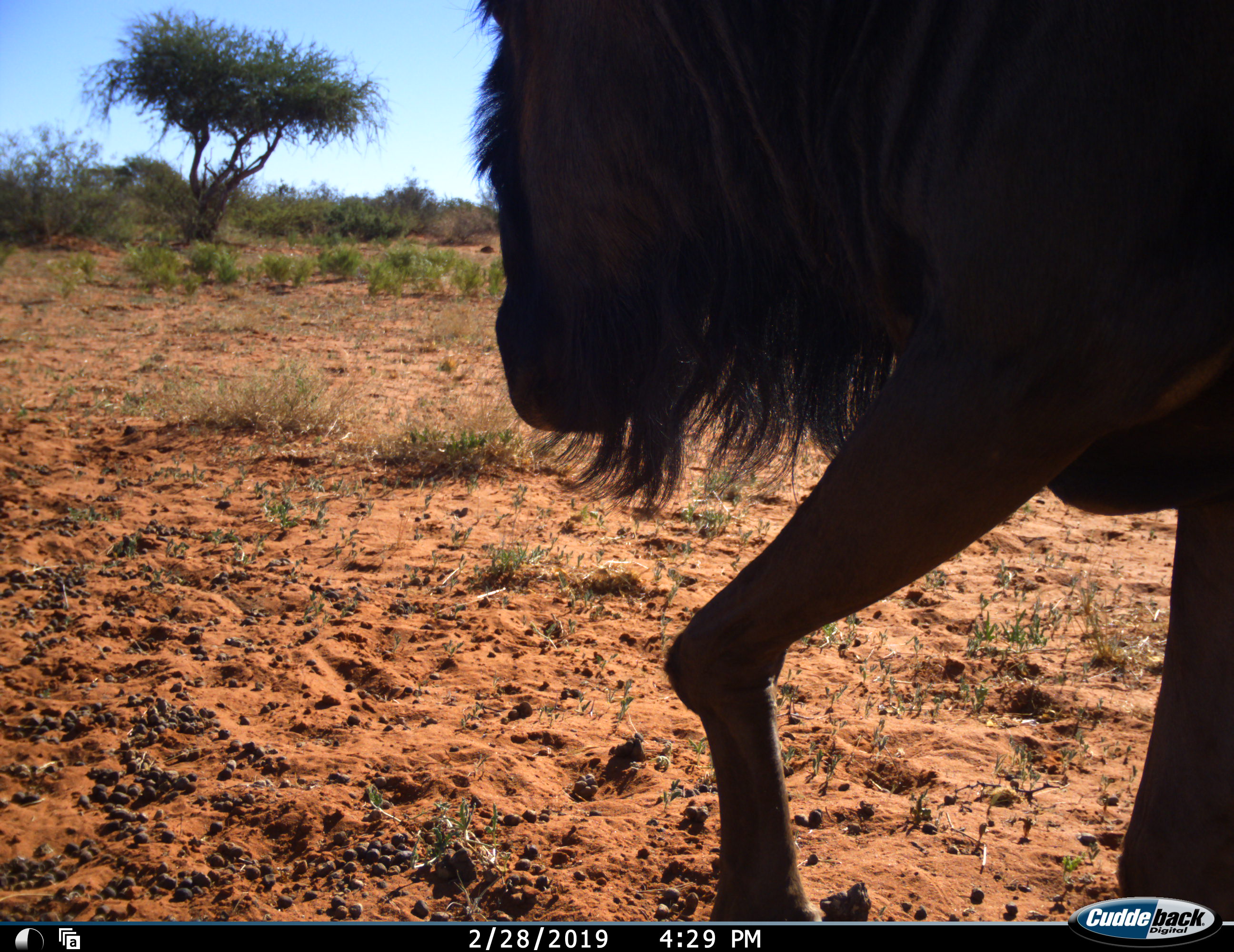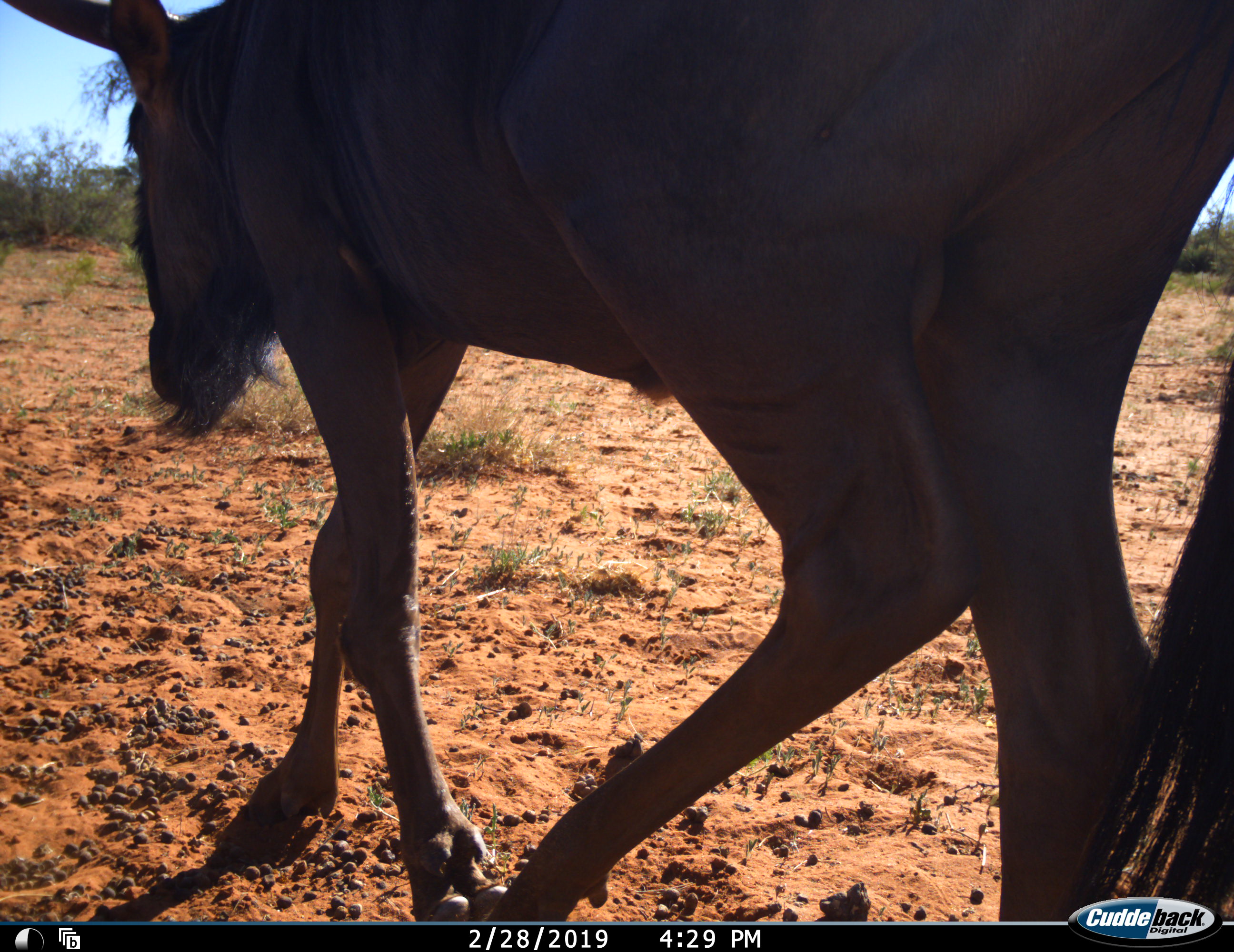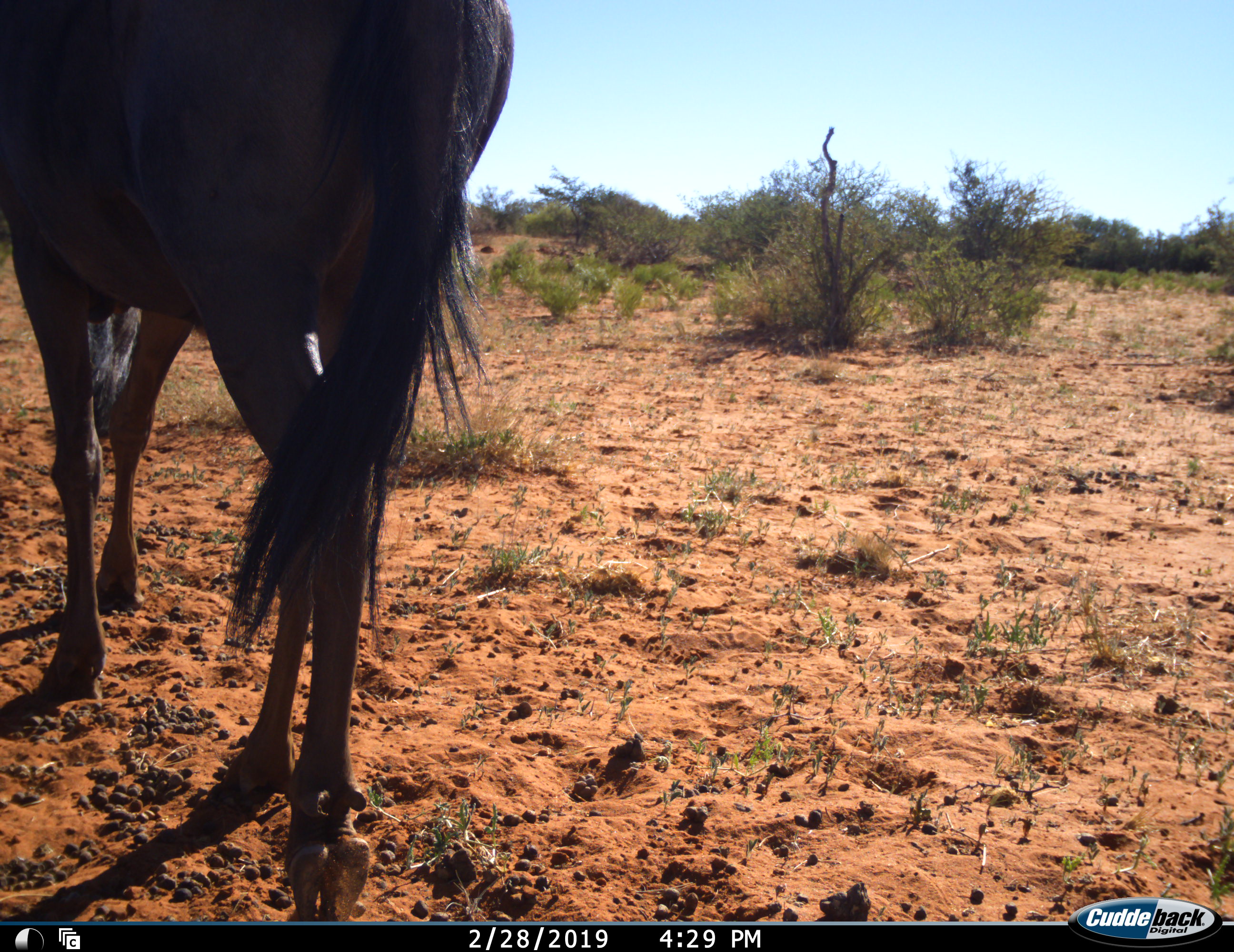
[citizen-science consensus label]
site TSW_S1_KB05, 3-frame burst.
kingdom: Animalia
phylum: Chordata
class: Mammalia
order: Artiodactyla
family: Bovidae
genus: Connochaetes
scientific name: Connochaetes taurinus taurinus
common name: blue wildebeest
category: wildebeestblue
Wildebeestblue (blue wildebeest) (Connochaetes taurinus taurinus), count 1. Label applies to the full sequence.